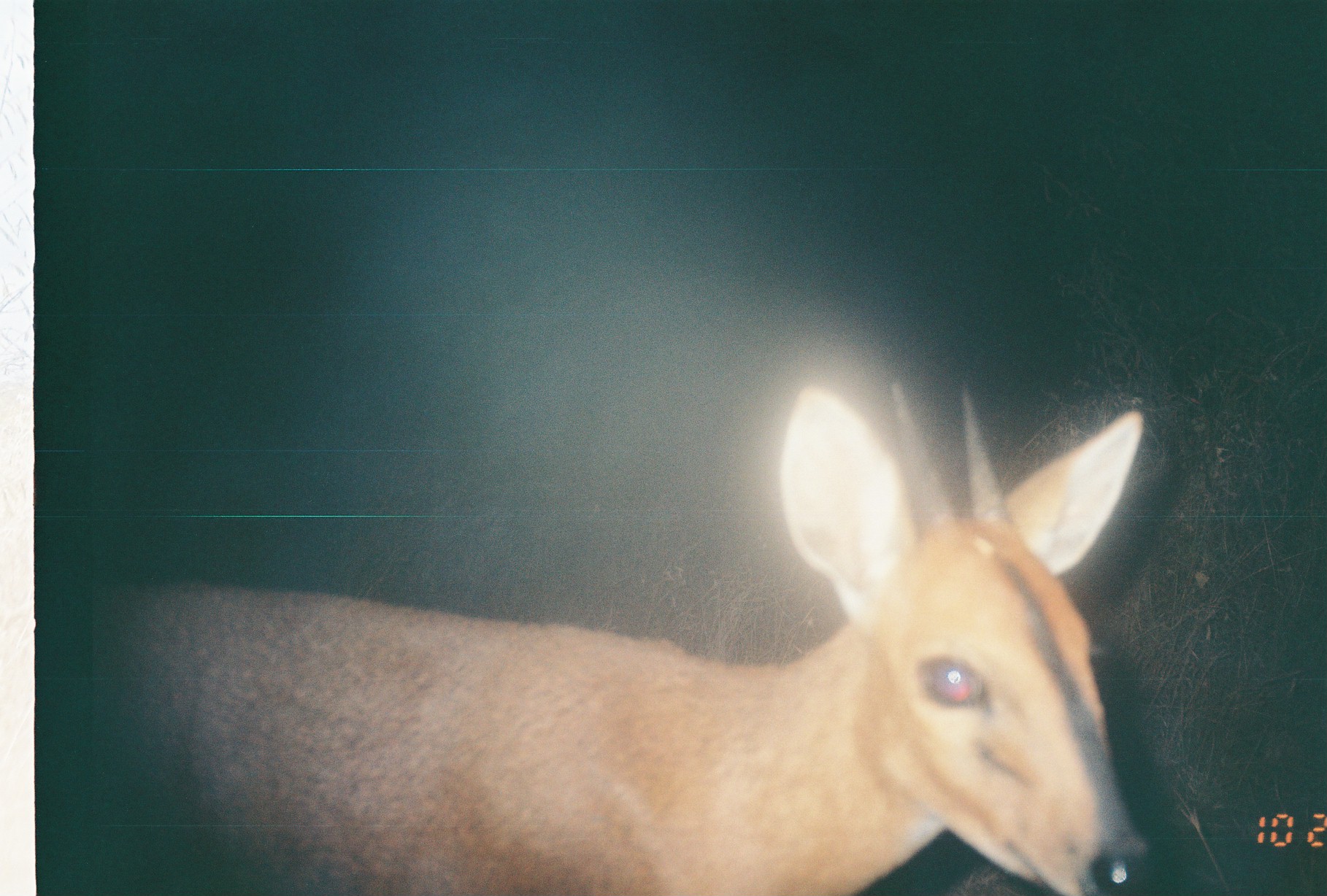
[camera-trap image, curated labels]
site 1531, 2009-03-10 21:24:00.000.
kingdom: Animalia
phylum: Chordata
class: Mammalia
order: Artiodactyla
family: Bovidae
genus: Sylvicapra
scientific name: Sylvicapra grimmia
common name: bush duiker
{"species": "Sylvicapra grimmia (bush duiker)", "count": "1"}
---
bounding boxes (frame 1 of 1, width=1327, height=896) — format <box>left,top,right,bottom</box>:
sylvicapra grimmia: <box>94,379,1155,895</box>